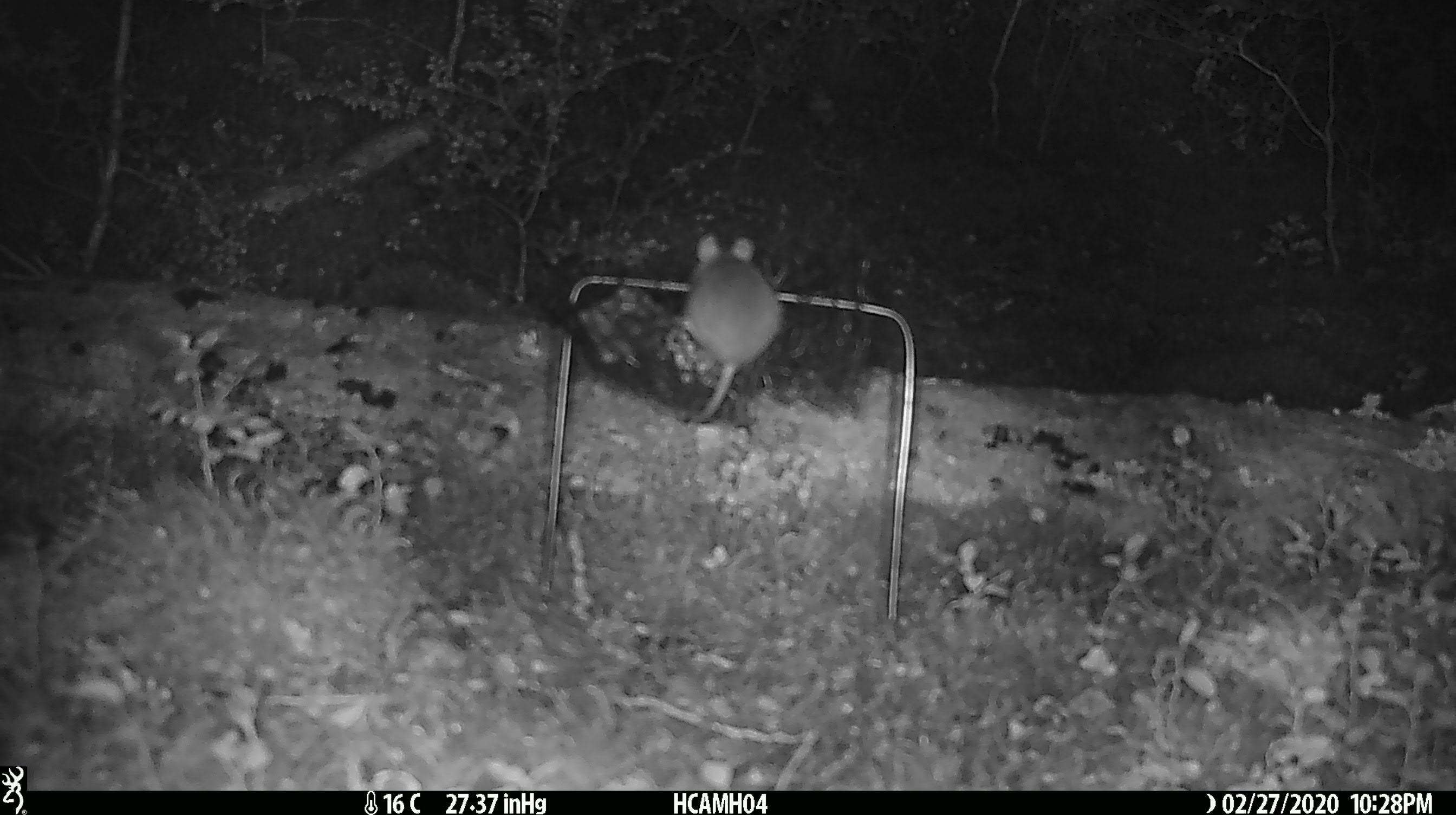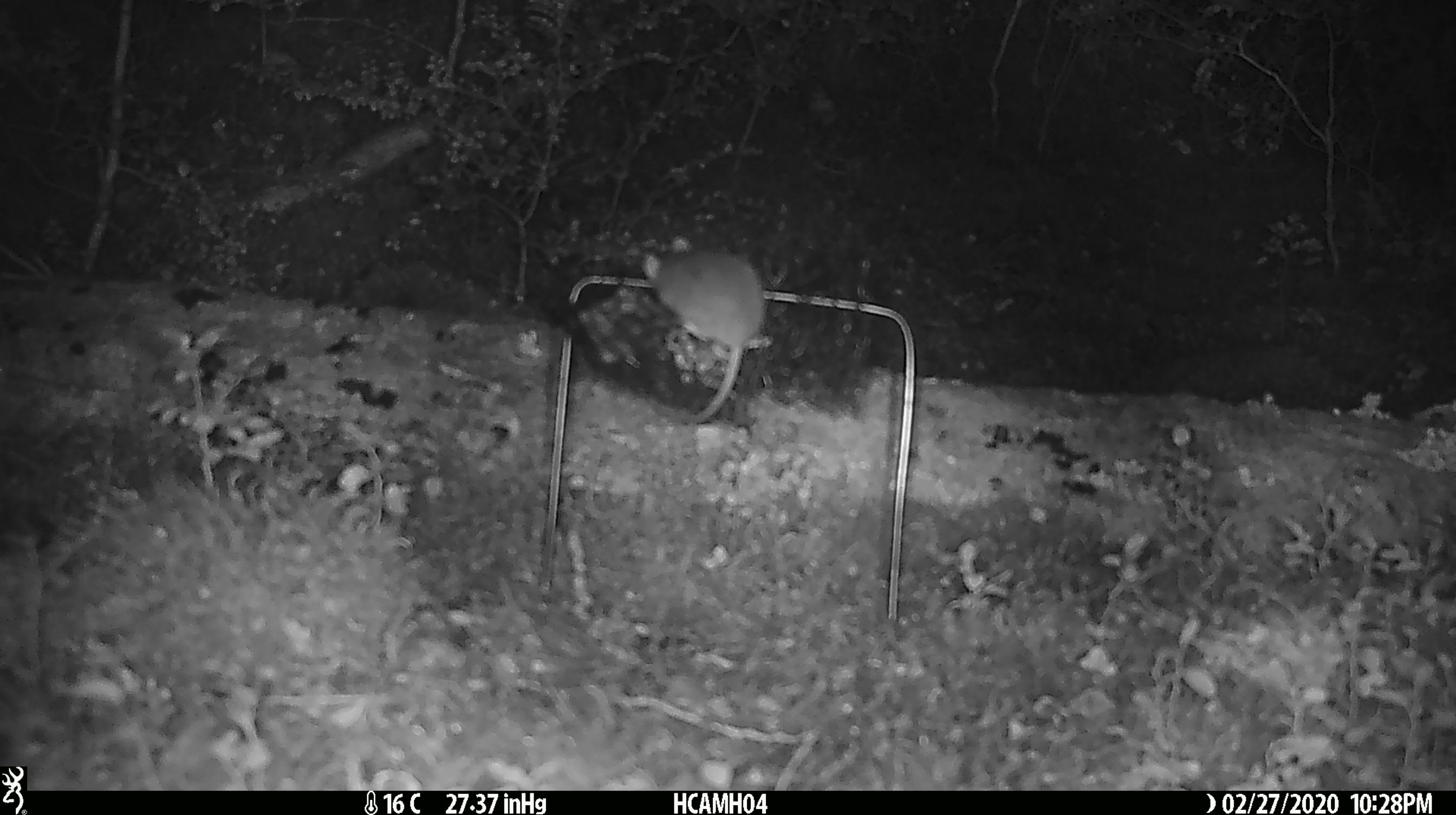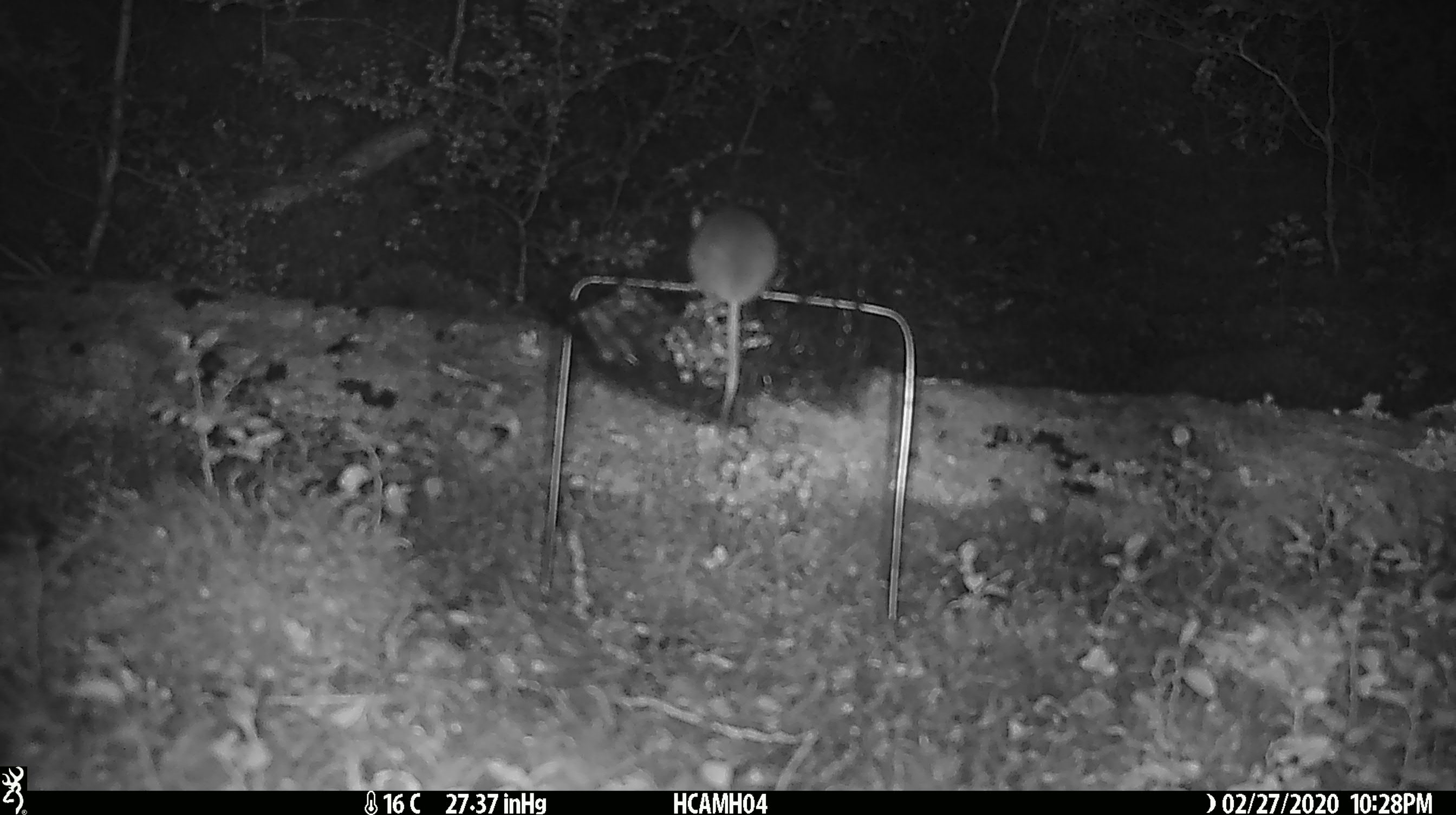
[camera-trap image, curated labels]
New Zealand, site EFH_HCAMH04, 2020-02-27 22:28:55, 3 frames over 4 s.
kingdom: Animalia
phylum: Chordata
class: Mammalia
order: Rodentia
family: Muridae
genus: Mus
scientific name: Mus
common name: mouse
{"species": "mouse (Mus)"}